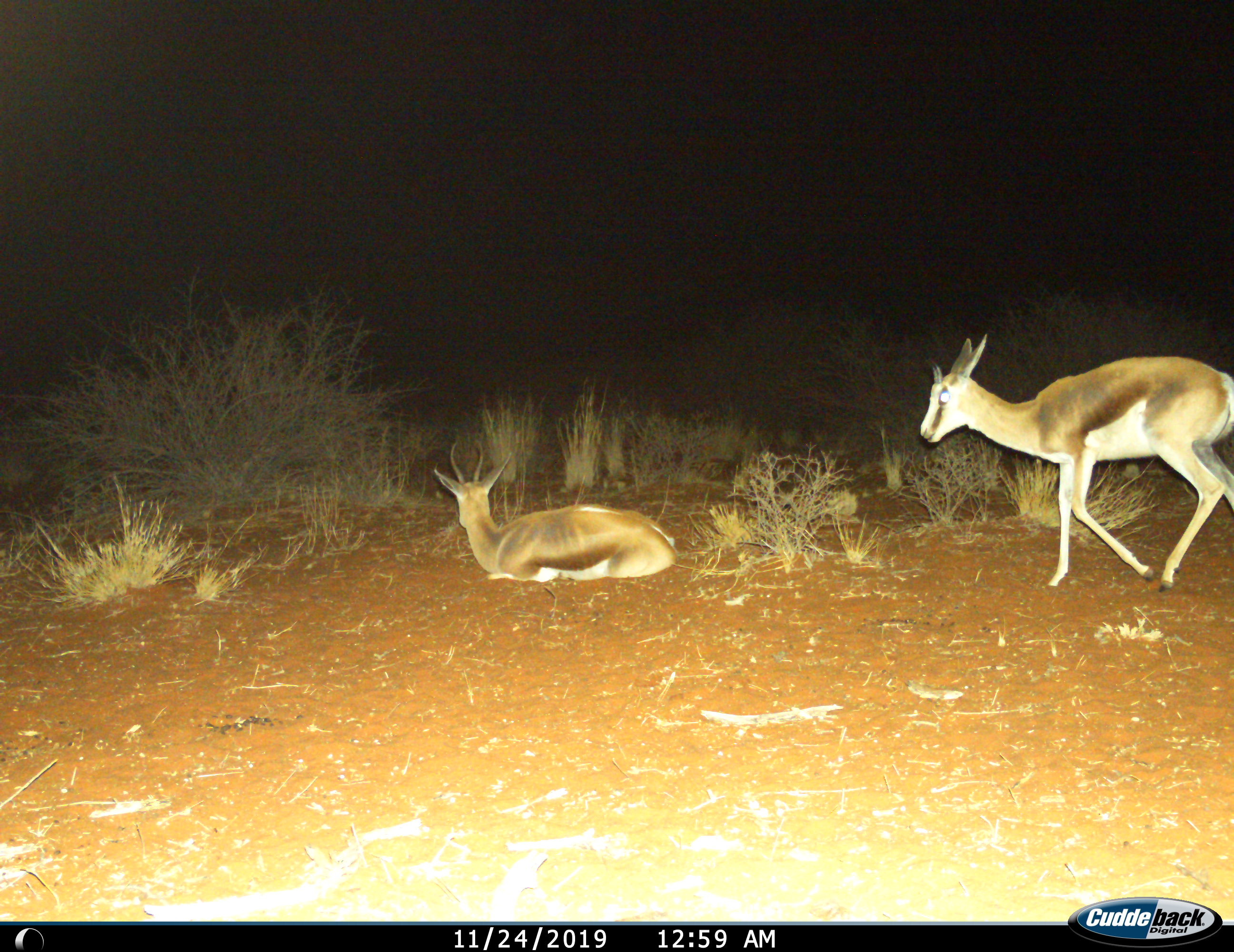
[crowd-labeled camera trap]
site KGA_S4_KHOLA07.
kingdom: Animalia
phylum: Chordata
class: Mammalia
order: Artiodactyla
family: Bovidae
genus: Antidorcas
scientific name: Antidorcas marsupialis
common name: springbok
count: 2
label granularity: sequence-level